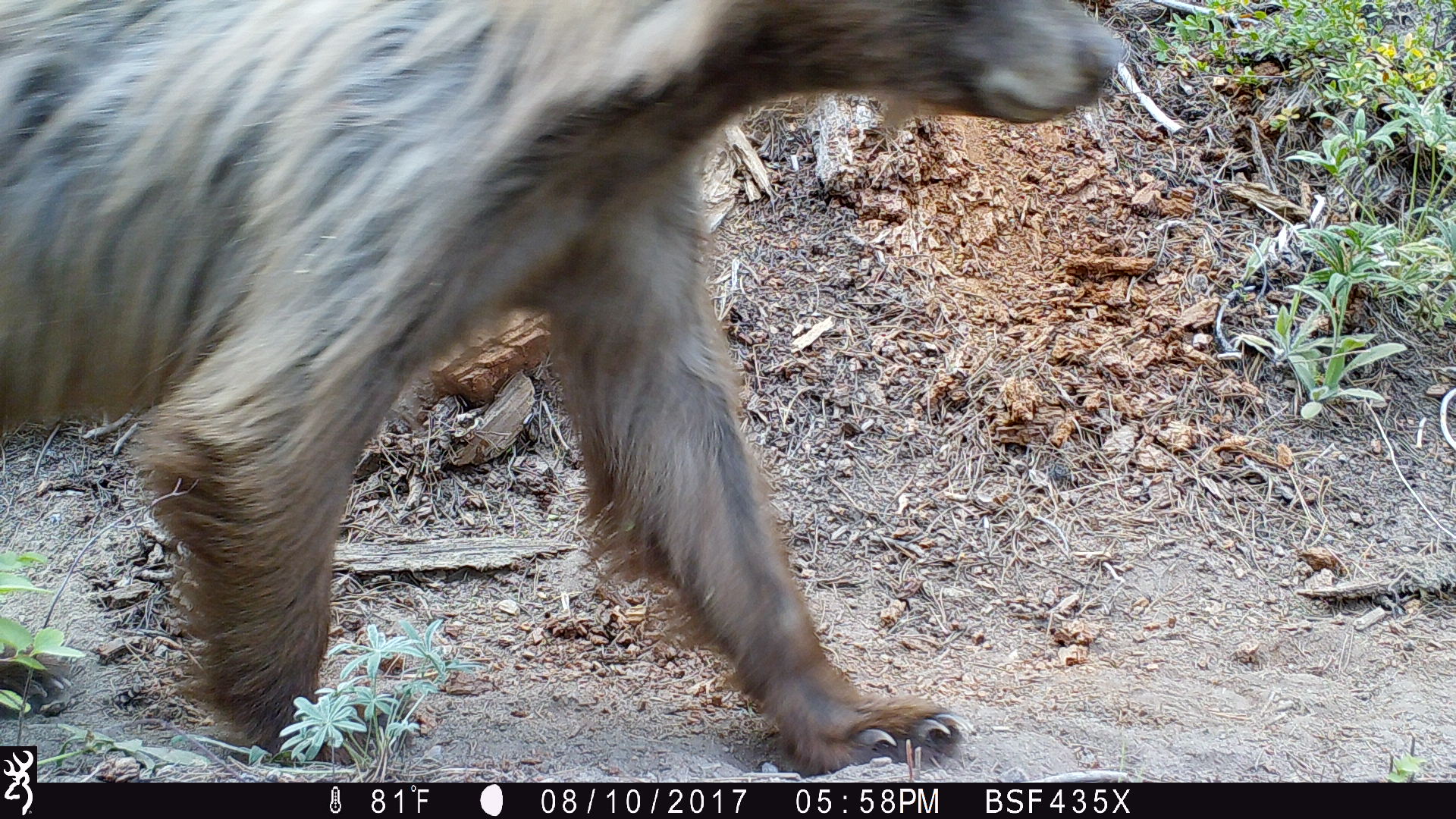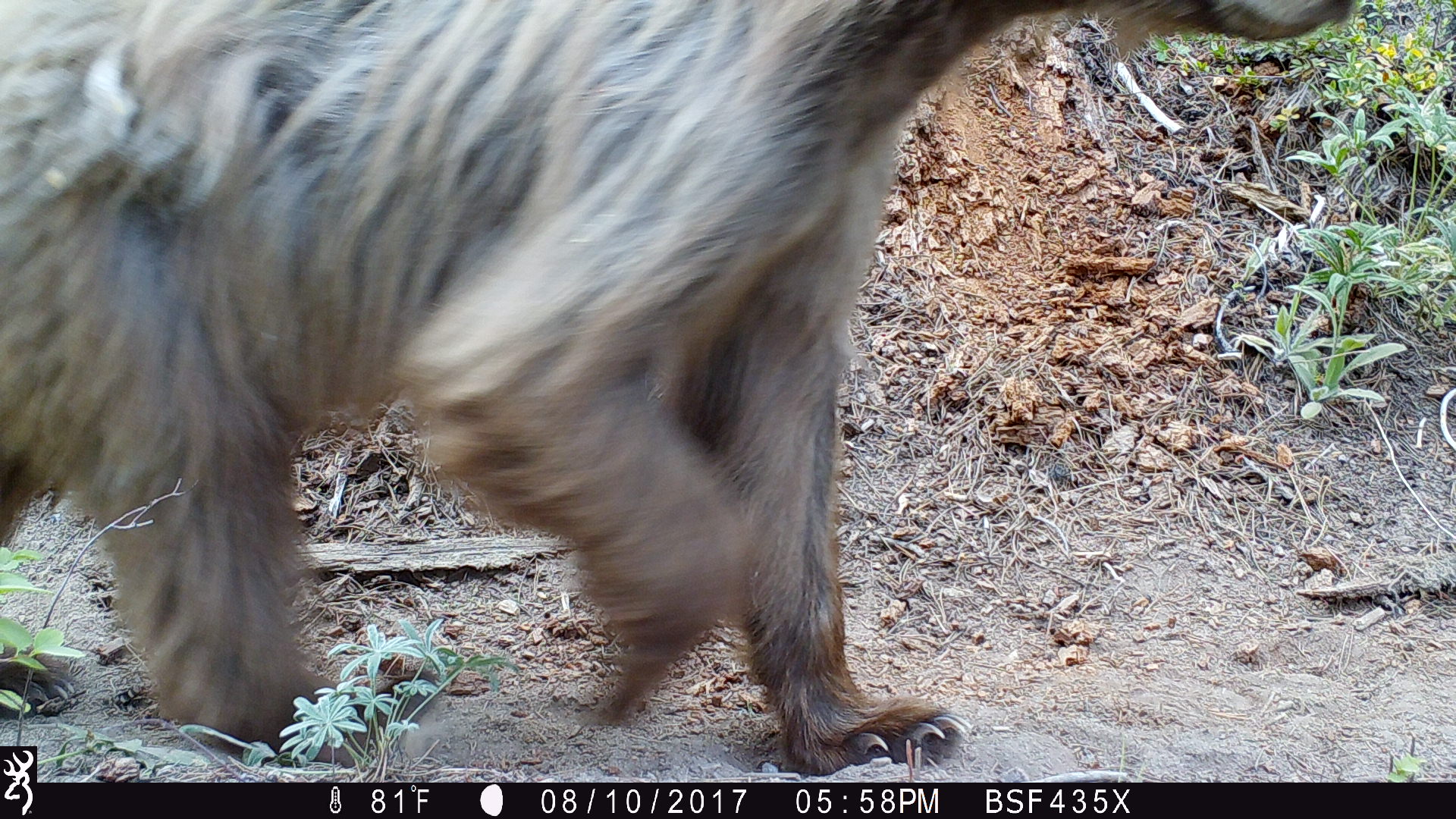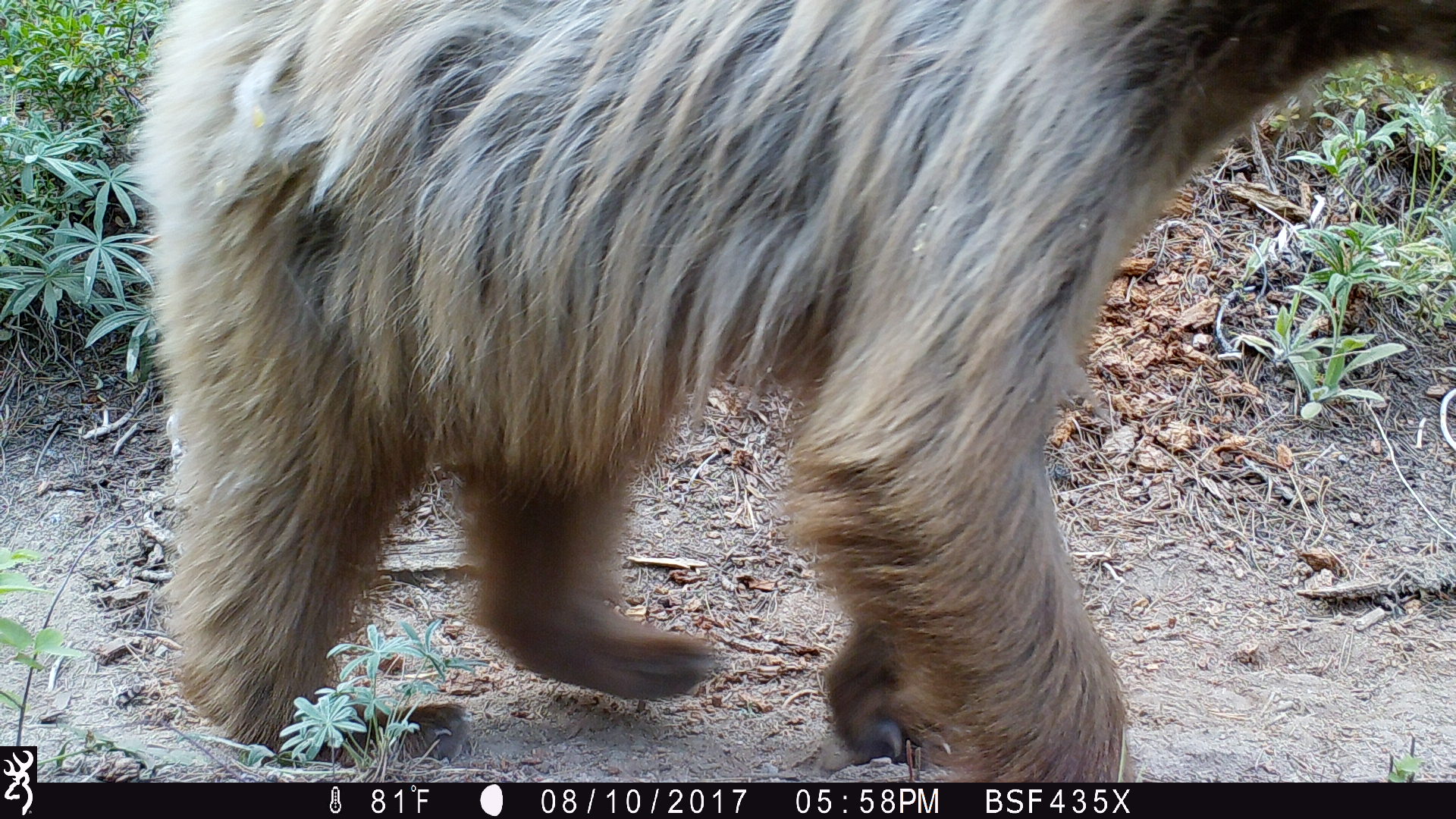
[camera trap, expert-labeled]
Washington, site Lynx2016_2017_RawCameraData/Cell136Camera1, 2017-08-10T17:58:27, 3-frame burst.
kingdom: Animalia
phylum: Chordata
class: Mammalia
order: Carnivora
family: Ursidae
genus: Ursus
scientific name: Ursus americanus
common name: american black bear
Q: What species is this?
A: Ursus americanus (american black bear).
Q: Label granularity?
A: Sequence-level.